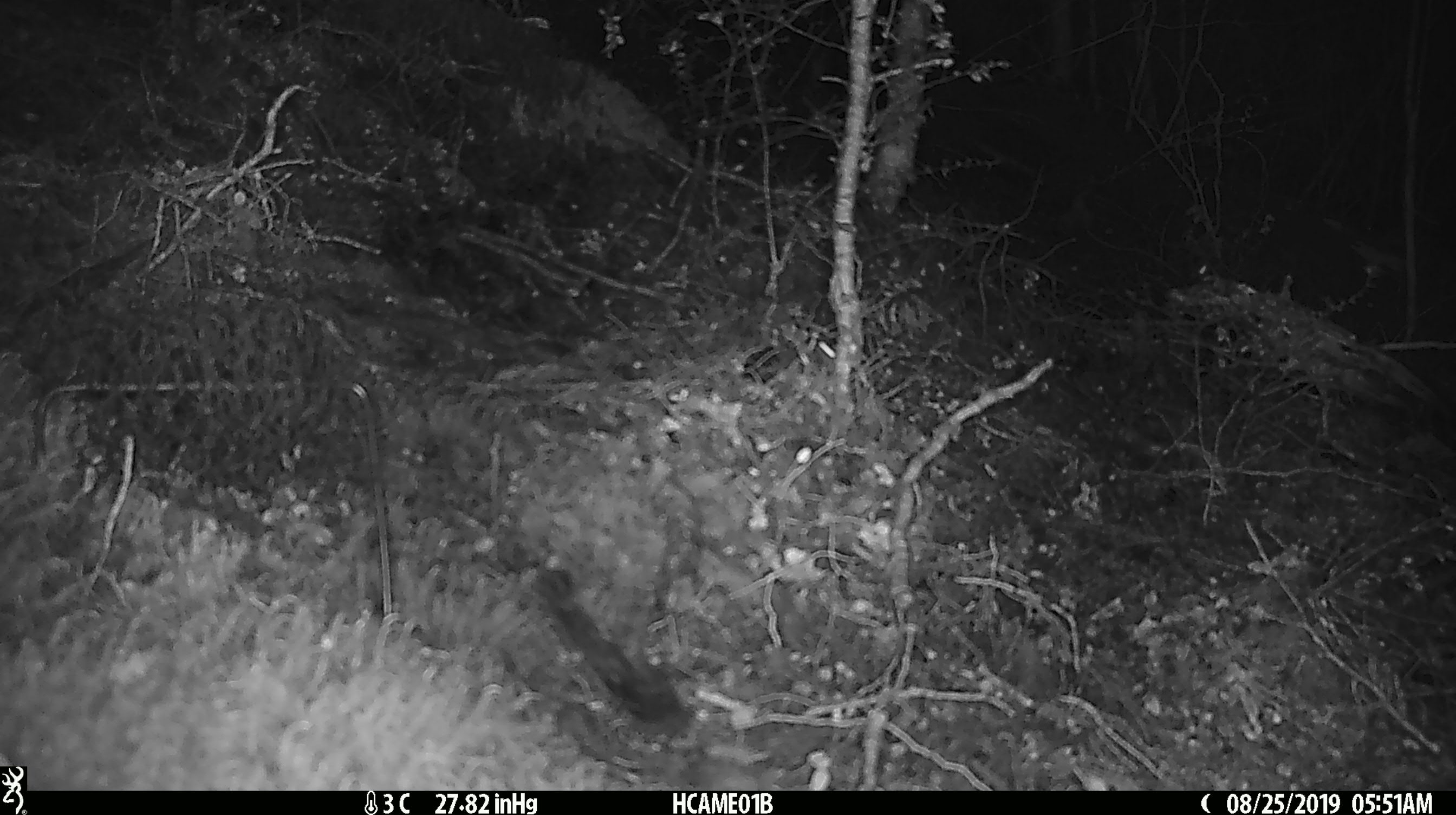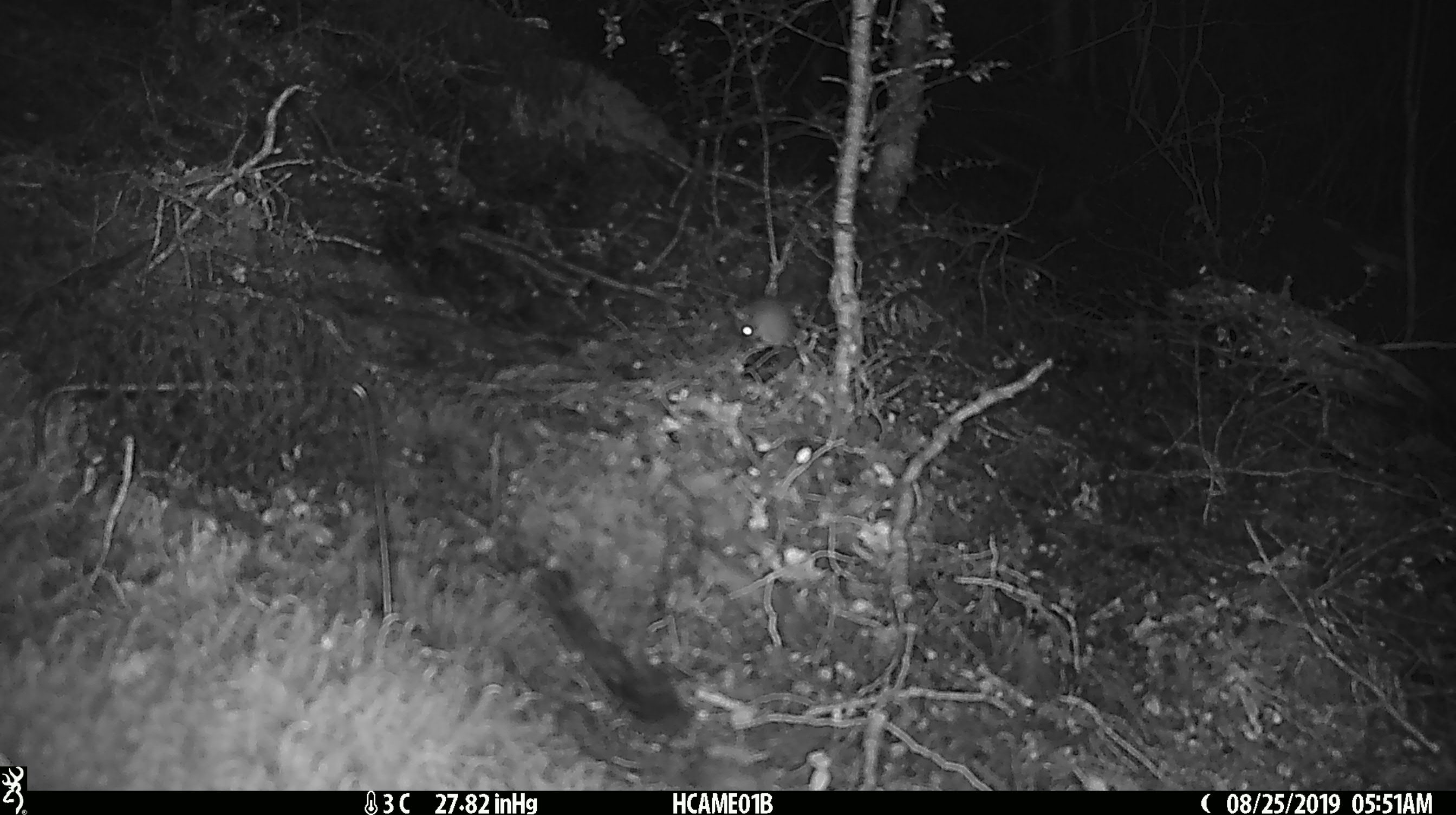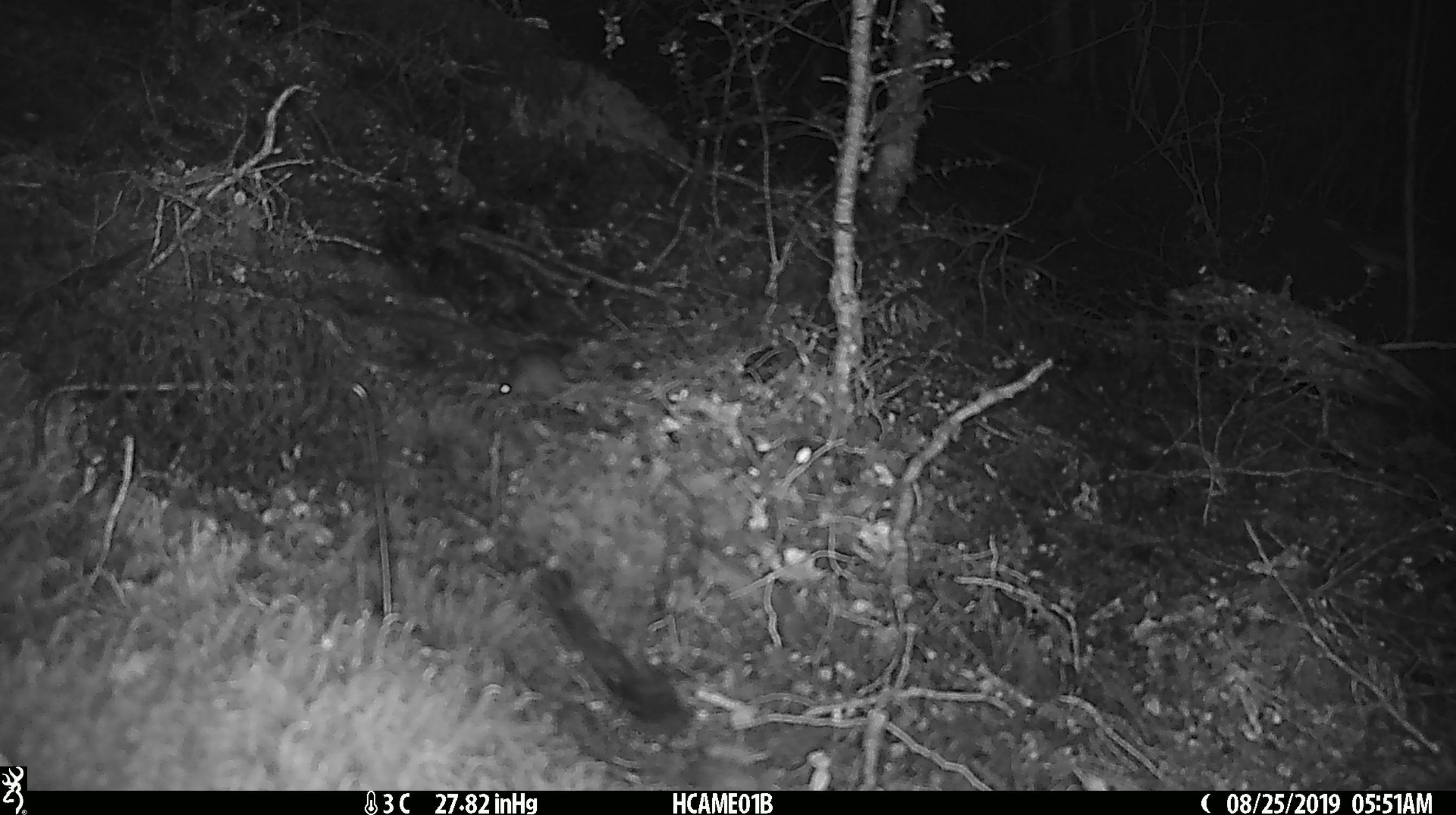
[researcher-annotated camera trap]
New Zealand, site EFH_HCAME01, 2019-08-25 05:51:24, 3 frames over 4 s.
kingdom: Animalia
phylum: Chordata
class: Mammalia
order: Rodentia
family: Muridae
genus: Mus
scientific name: Mus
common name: mouse